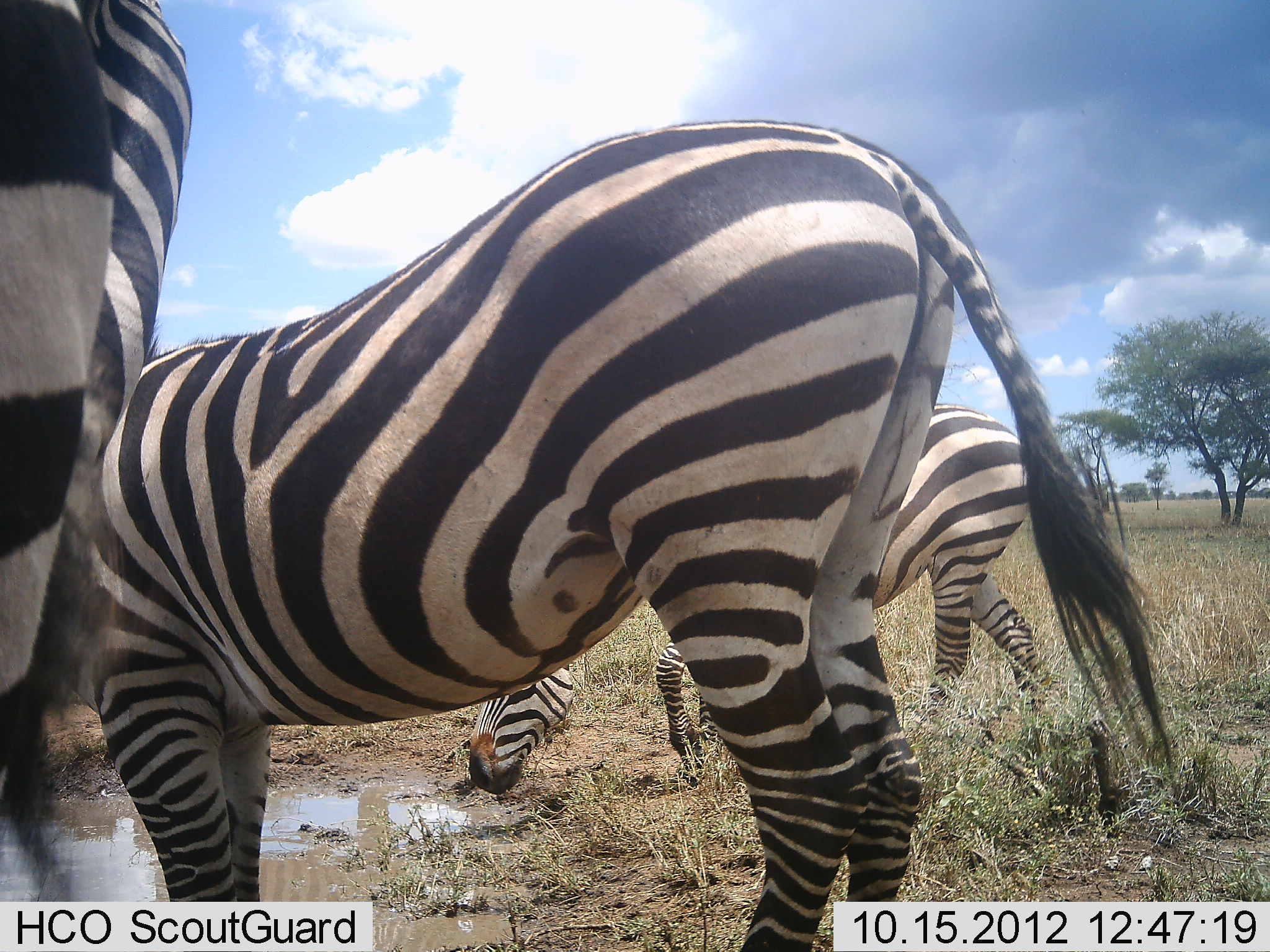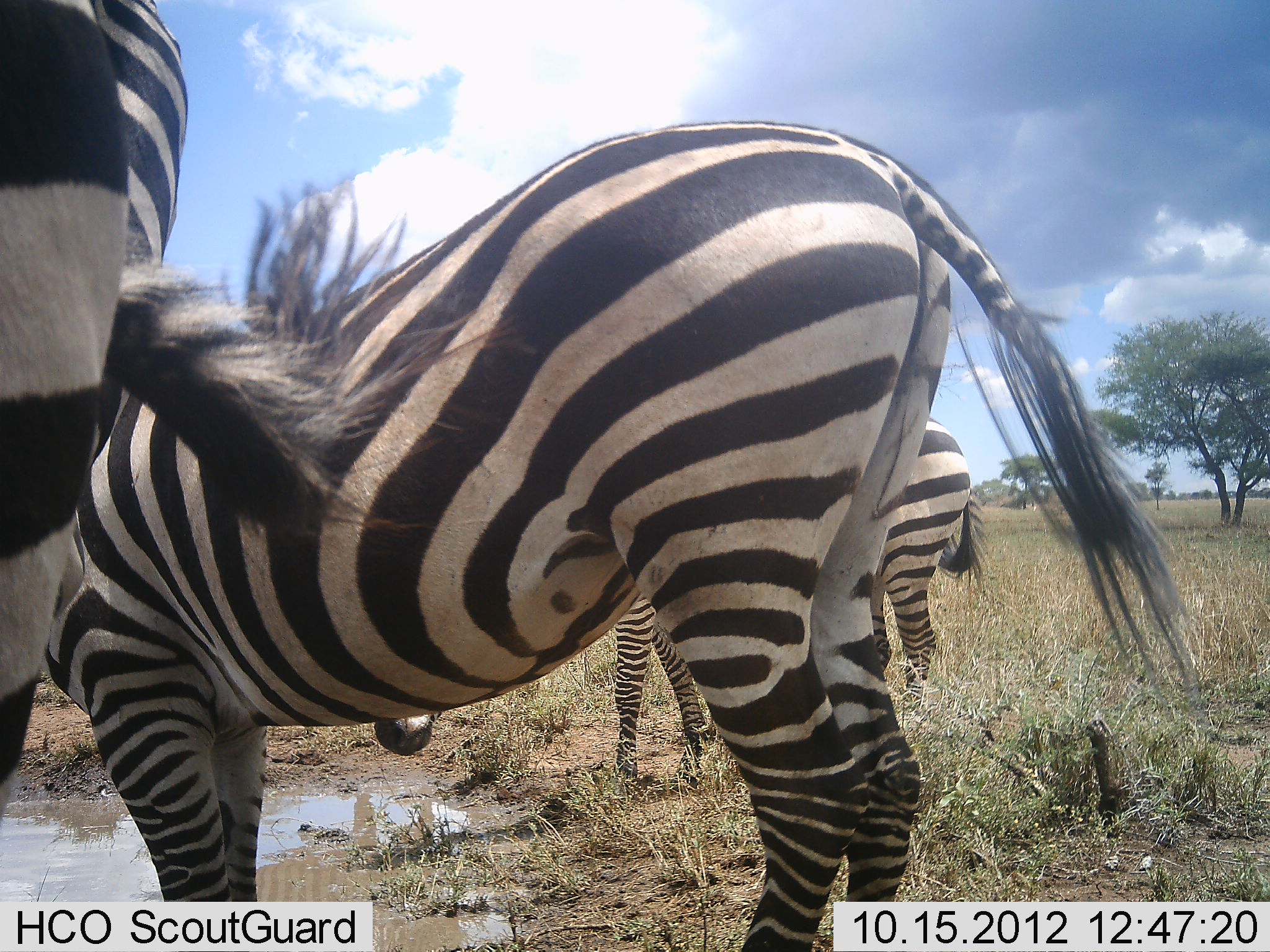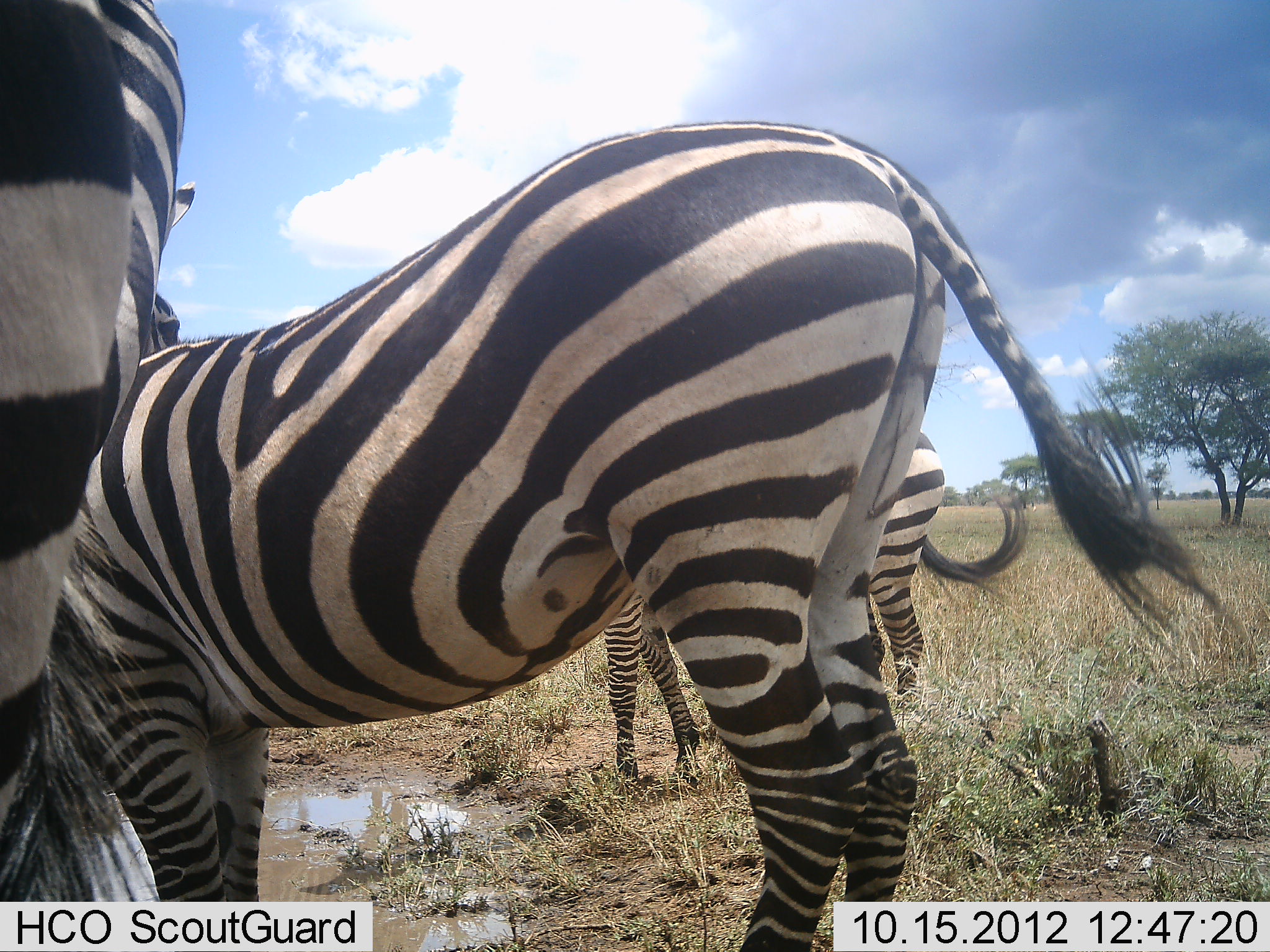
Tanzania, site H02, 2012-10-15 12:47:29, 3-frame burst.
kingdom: Animalia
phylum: Chordata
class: Mammalia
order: Perissodactyla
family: Equidae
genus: Equus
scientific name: Equus quagga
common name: plains zebra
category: zebra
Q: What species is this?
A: Zebra (plains zebra) (Equus quagga).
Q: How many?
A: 3.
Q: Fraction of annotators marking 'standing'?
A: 50%.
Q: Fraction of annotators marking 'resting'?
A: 0%.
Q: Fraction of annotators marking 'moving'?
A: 10%.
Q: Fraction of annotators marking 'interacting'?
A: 0%.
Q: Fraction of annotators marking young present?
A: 0%.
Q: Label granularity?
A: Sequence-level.